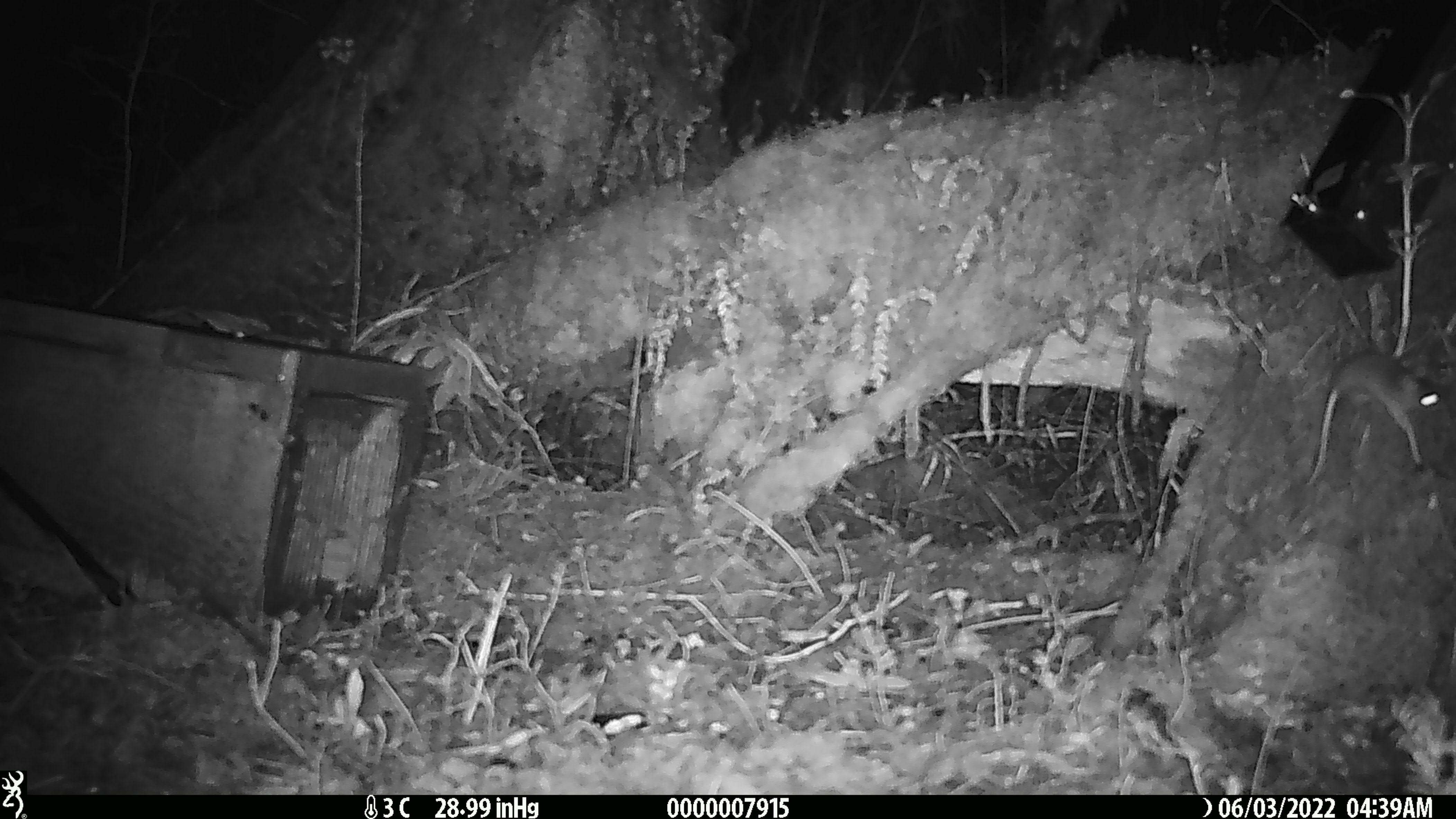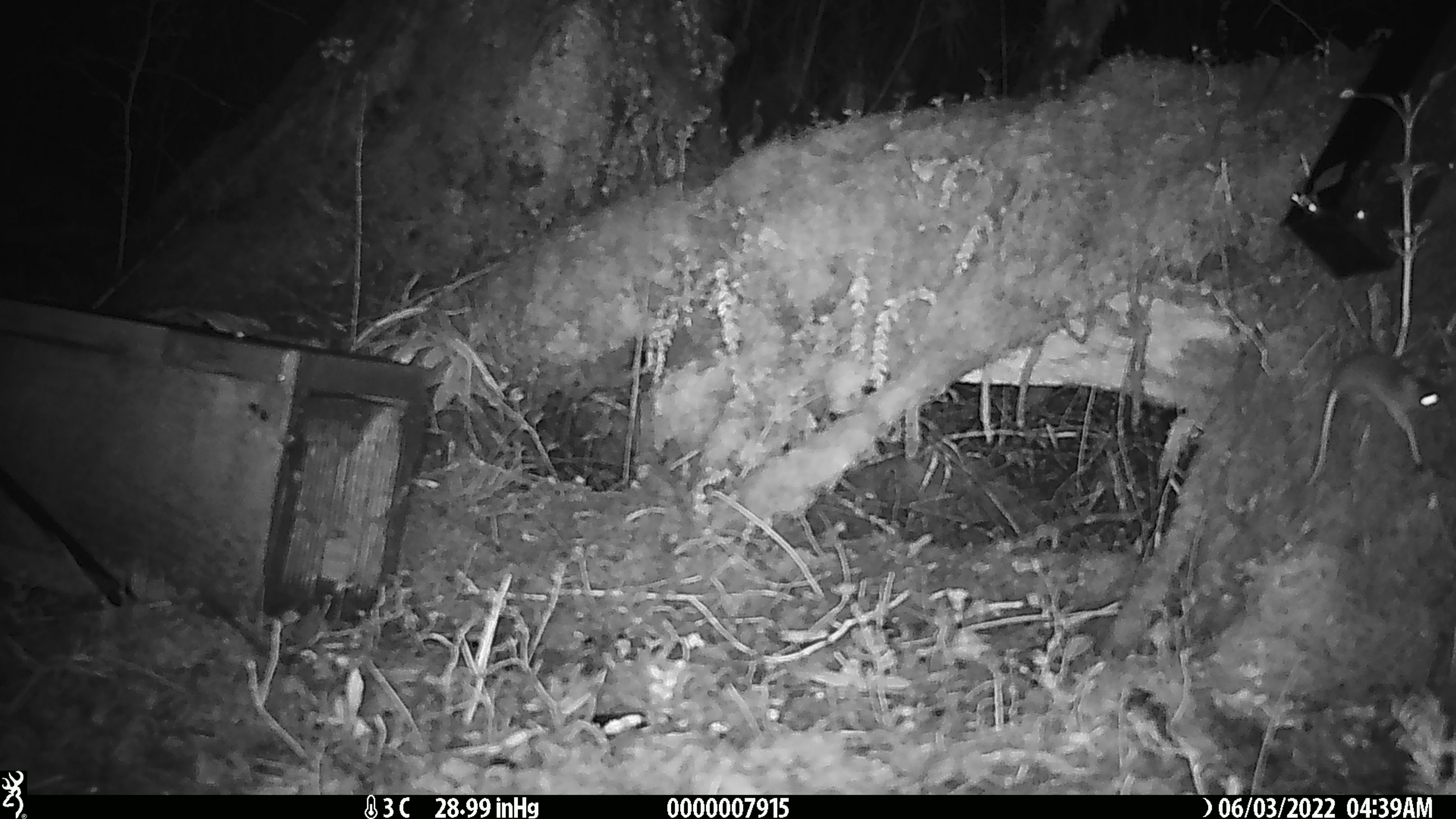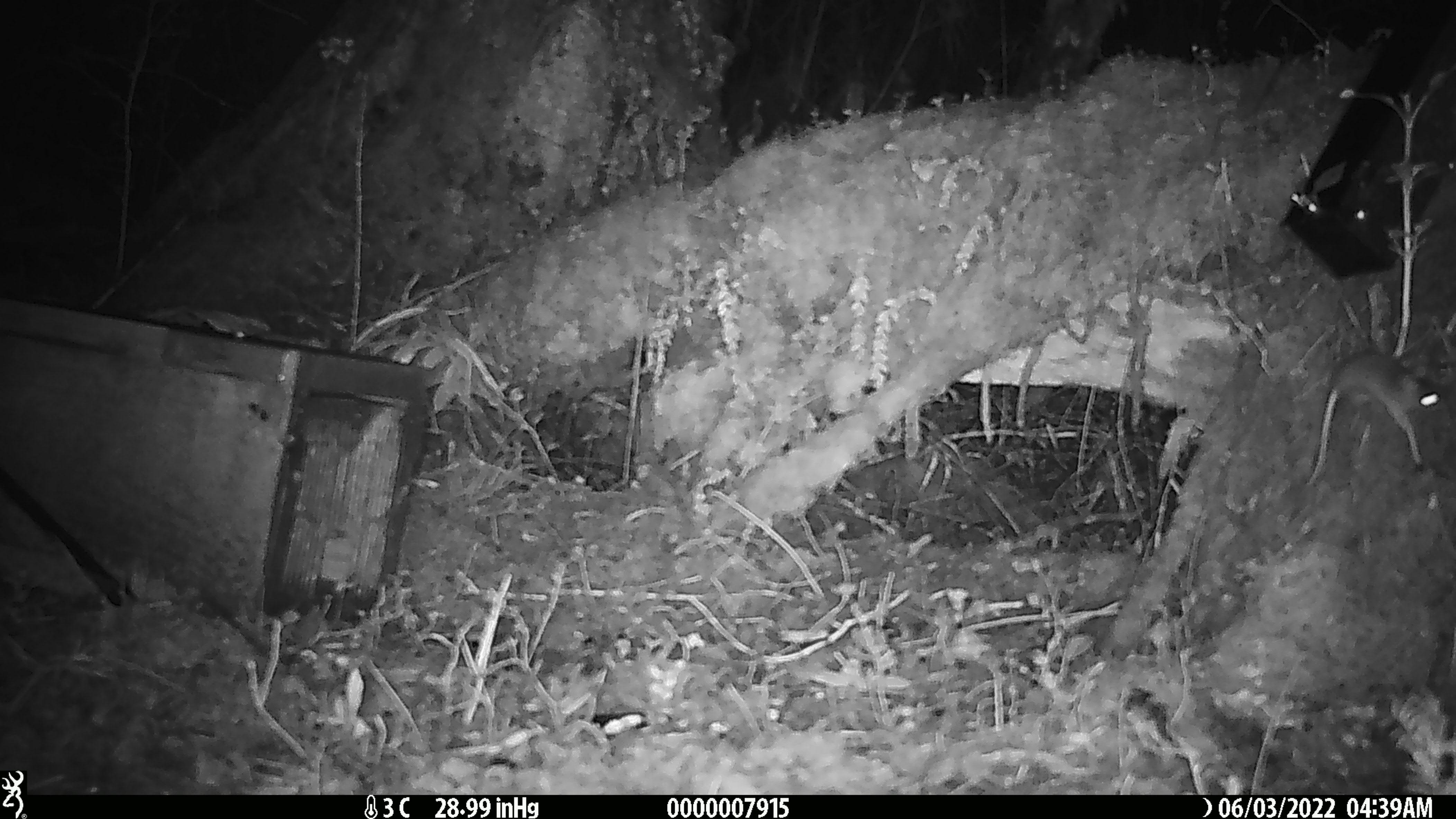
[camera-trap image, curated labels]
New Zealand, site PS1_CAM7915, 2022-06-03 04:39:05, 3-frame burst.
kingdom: Animalia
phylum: Chordata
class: Mammalia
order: Rodentia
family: Muridae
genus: Mus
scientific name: Mus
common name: mouse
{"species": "mouse (Mus)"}